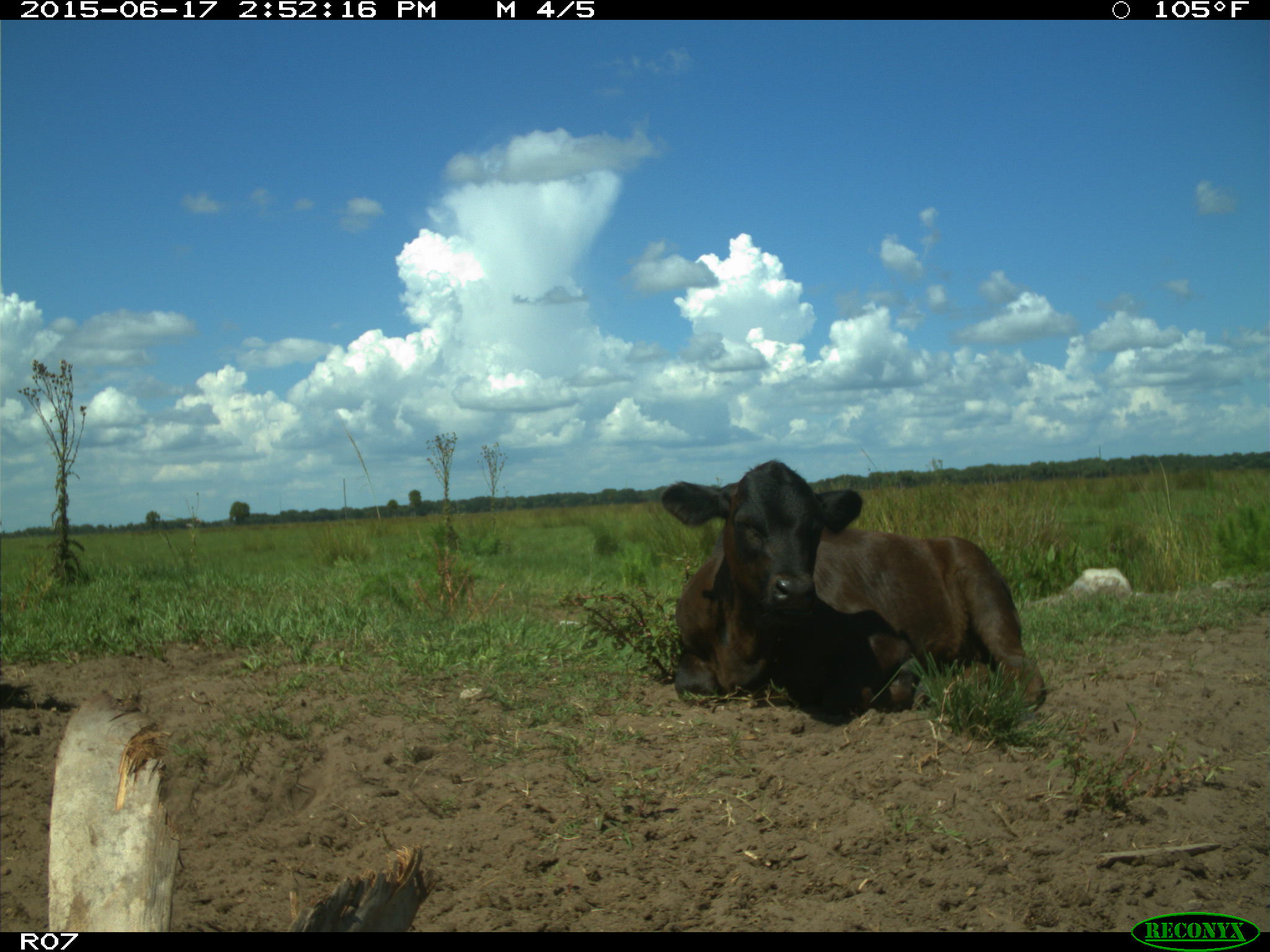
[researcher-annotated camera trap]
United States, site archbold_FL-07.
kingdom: Animalia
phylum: Chordata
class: Mammalia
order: Artiodactyla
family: Bovidae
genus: Bos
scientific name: Bos taurus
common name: domestic cow